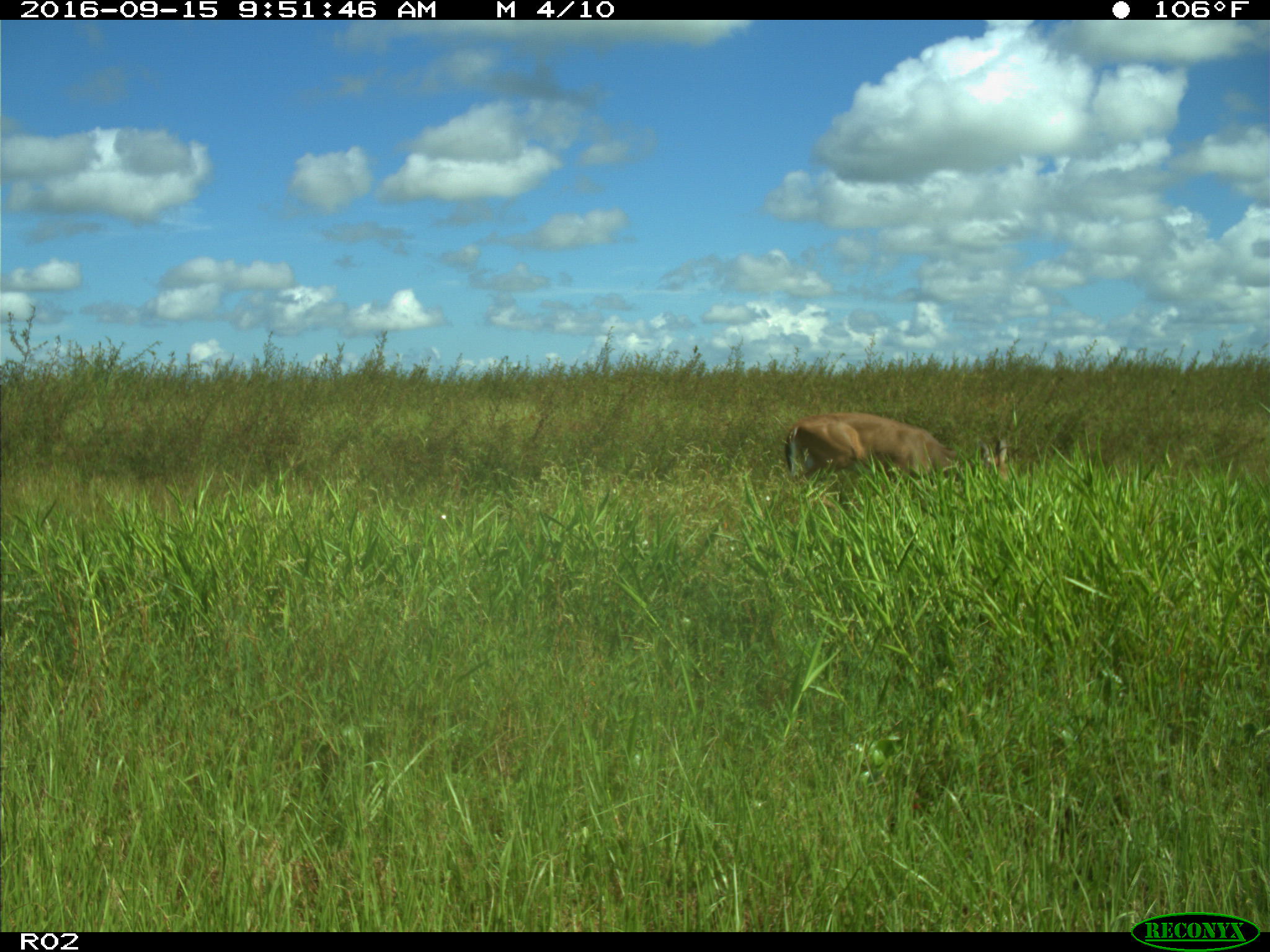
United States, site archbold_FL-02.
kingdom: Animalia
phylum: Chordata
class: Mammalia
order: Artiodactyla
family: Cervidae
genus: Odocoileus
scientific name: Odocoileus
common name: deer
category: unidentified deer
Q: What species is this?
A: Unidentified deer (deer) (Odocoileus).